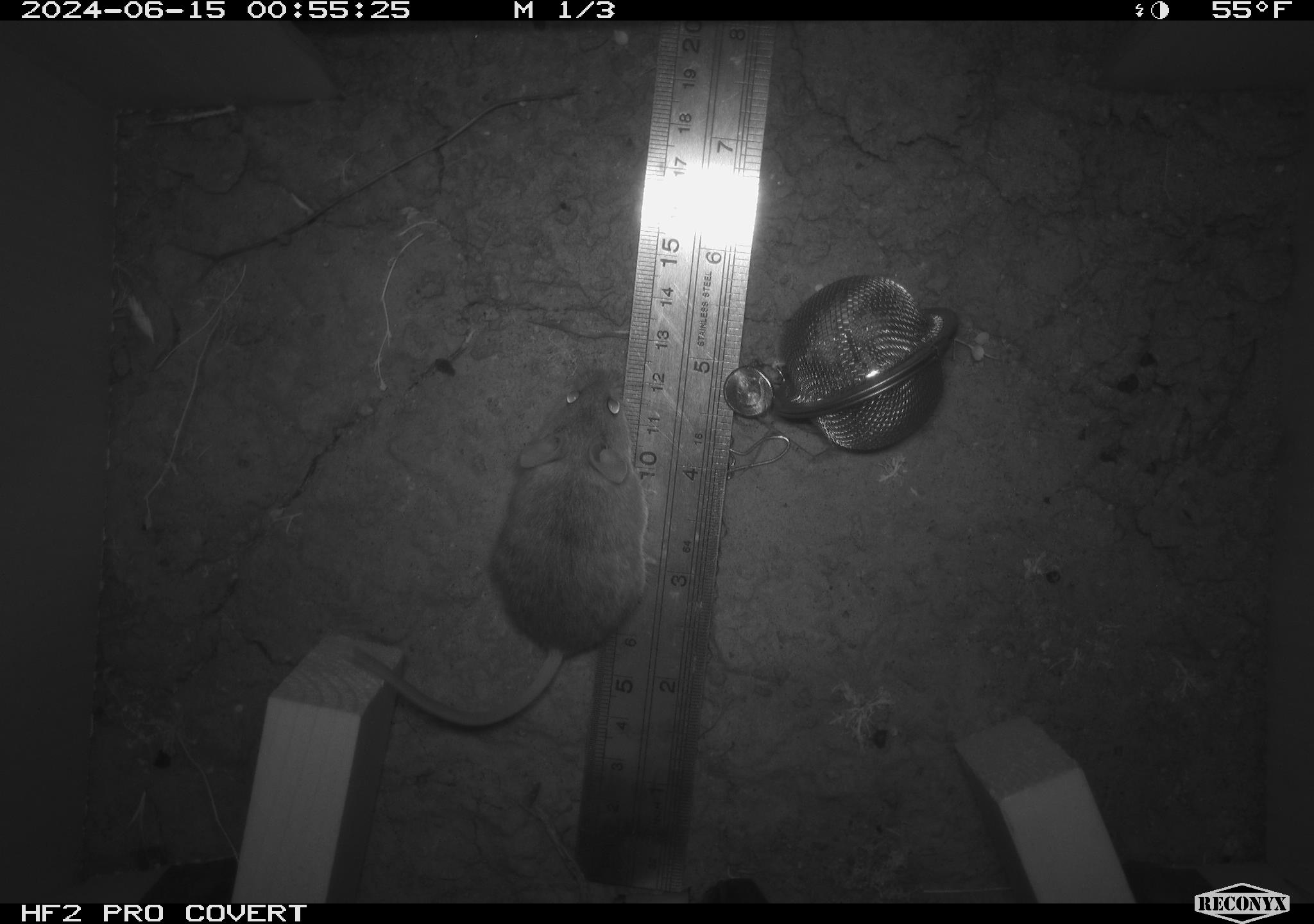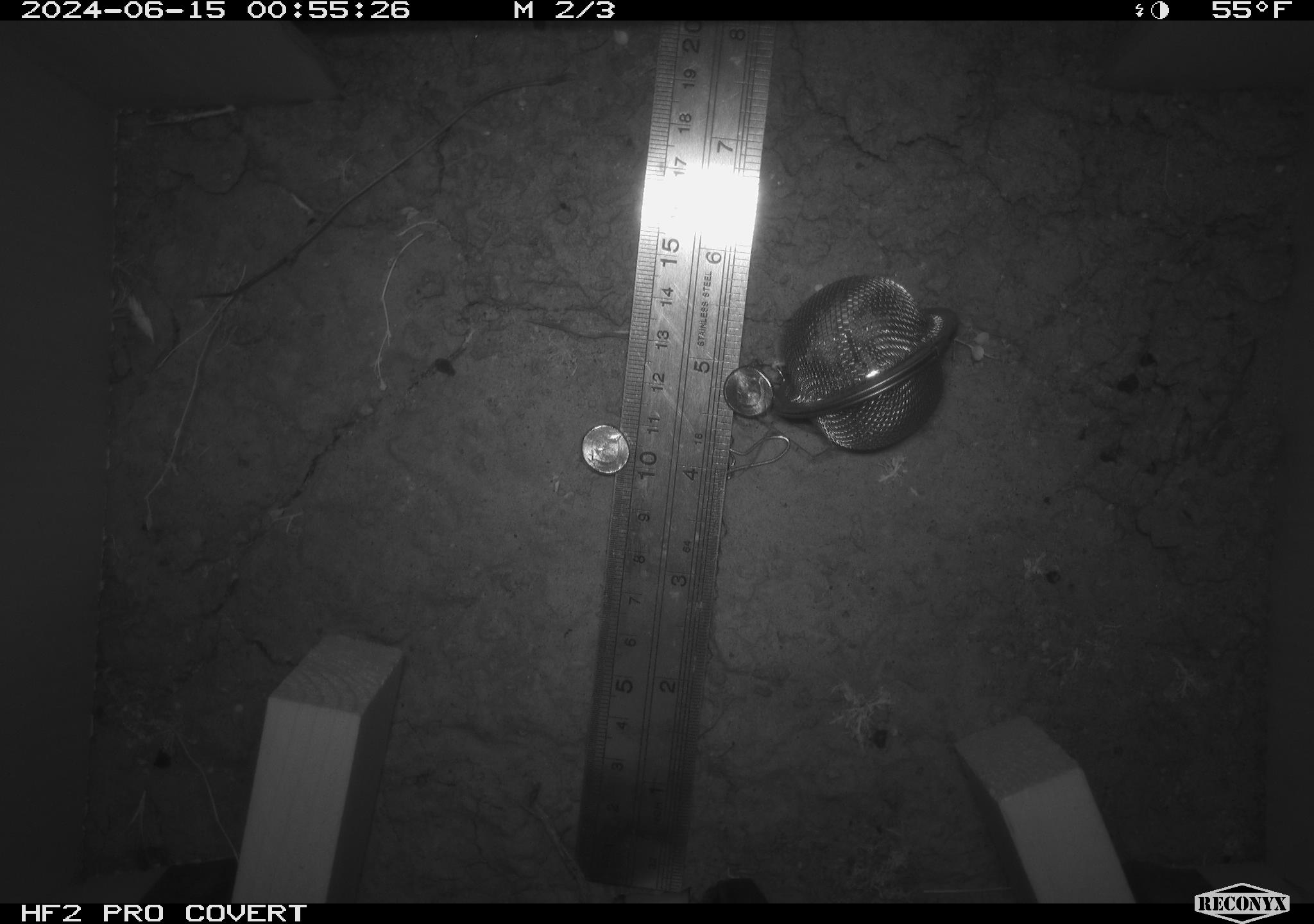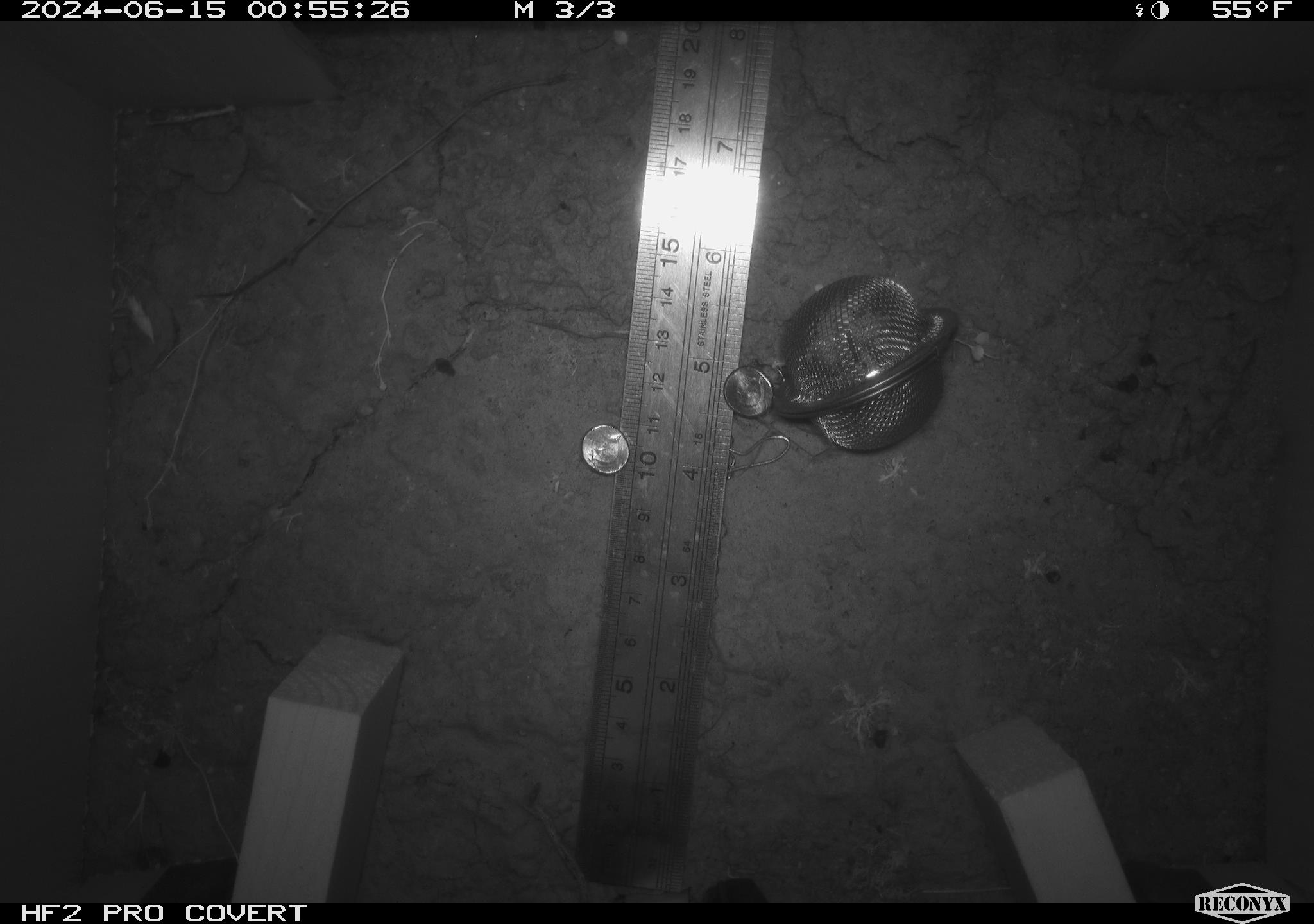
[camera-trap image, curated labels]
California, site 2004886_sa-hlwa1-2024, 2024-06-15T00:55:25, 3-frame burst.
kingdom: Animalia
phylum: Chordata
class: Mammalia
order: Rodentia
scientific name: Rodentia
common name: mouse species